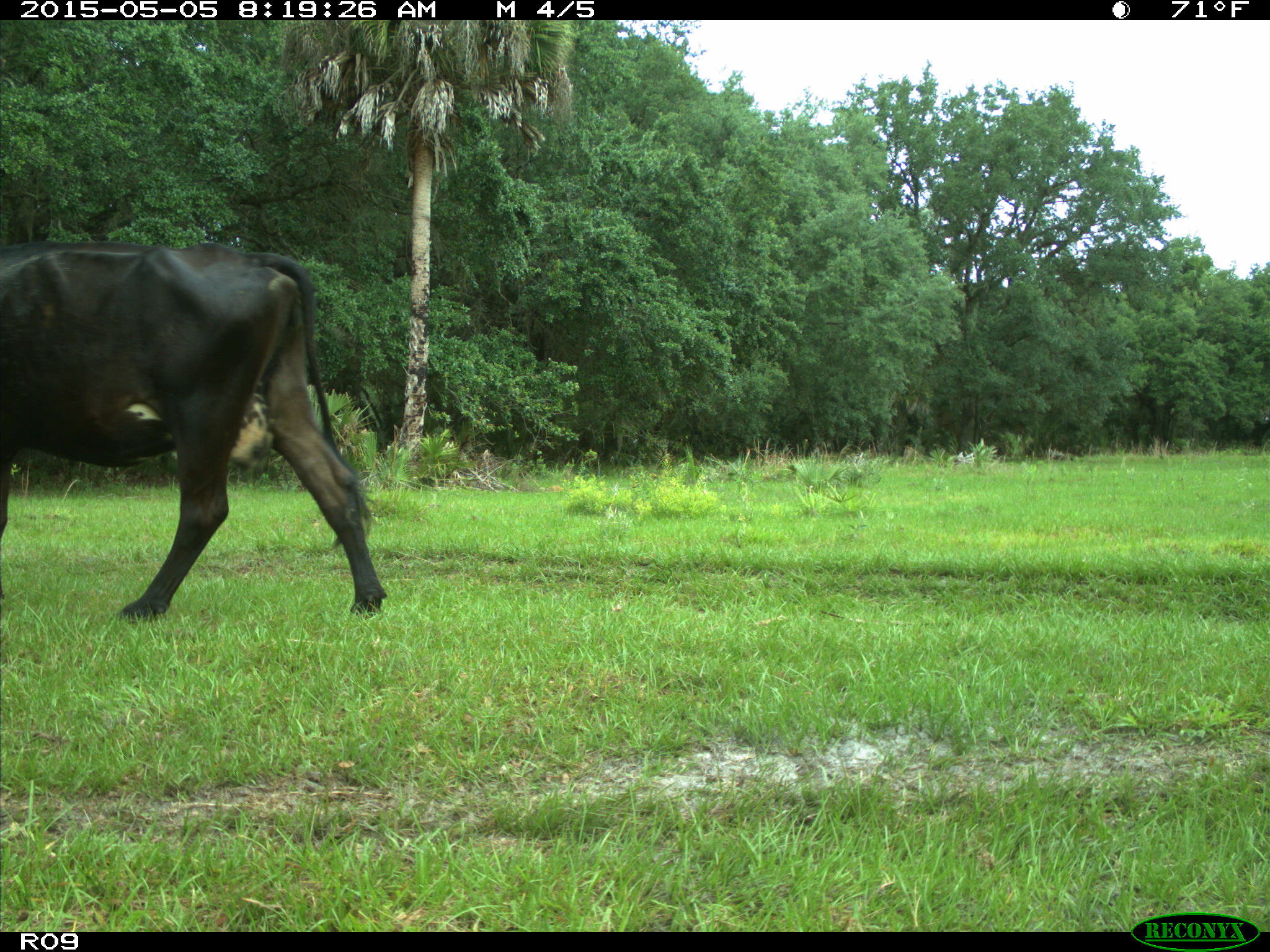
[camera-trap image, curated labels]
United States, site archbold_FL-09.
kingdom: Animalia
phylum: Chordata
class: Mammalia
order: Artiodactyla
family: Bovidae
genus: Bos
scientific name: Bos taurus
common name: domestic cow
Bos taurus (domestic cow).